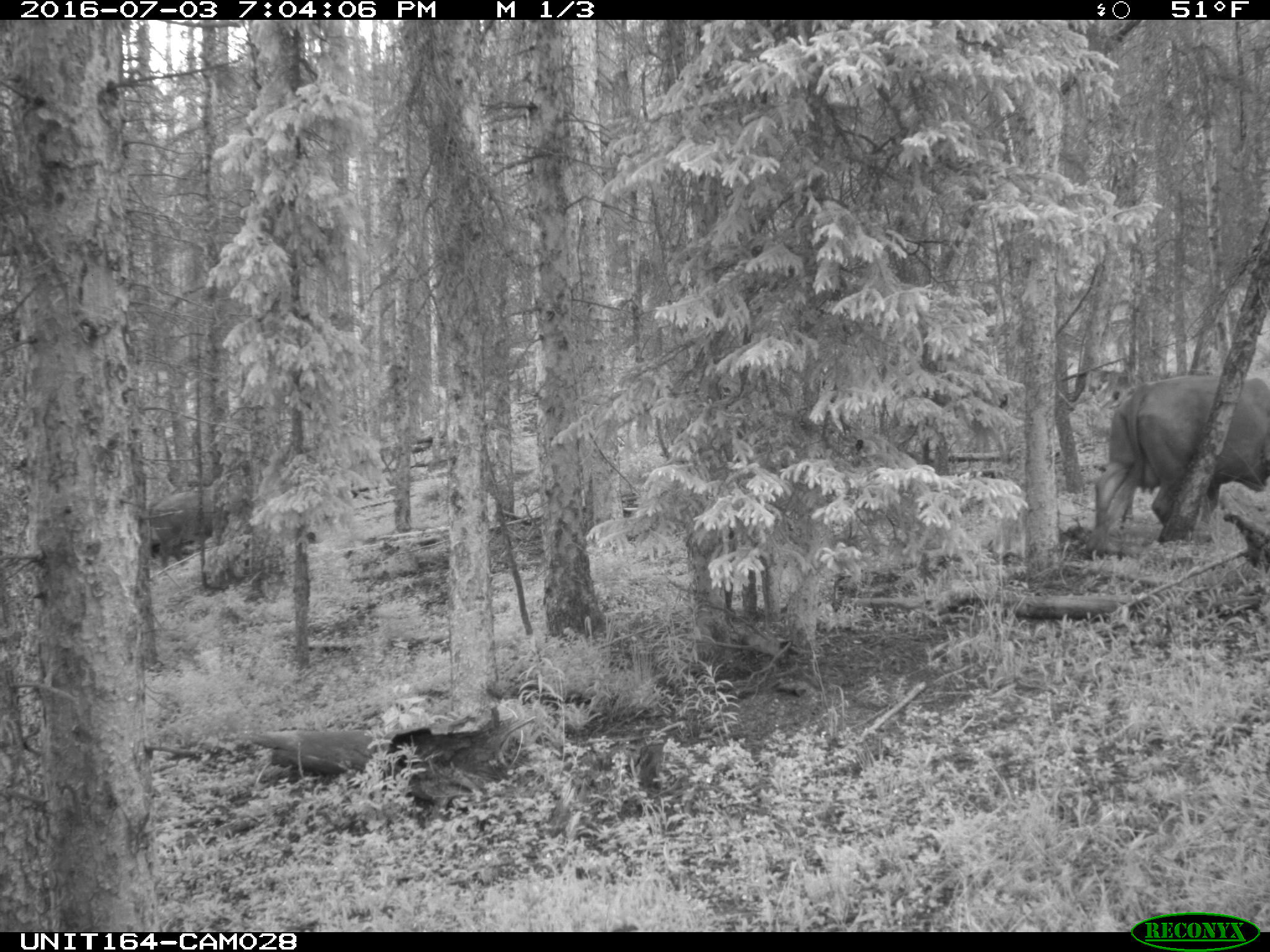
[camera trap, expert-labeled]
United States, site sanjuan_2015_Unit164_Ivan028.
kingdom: Animalia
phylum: Chordata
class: Mammalia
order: Artiodactyla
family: Bovidae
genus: Bos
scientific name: Bos taurus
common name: domestic cow